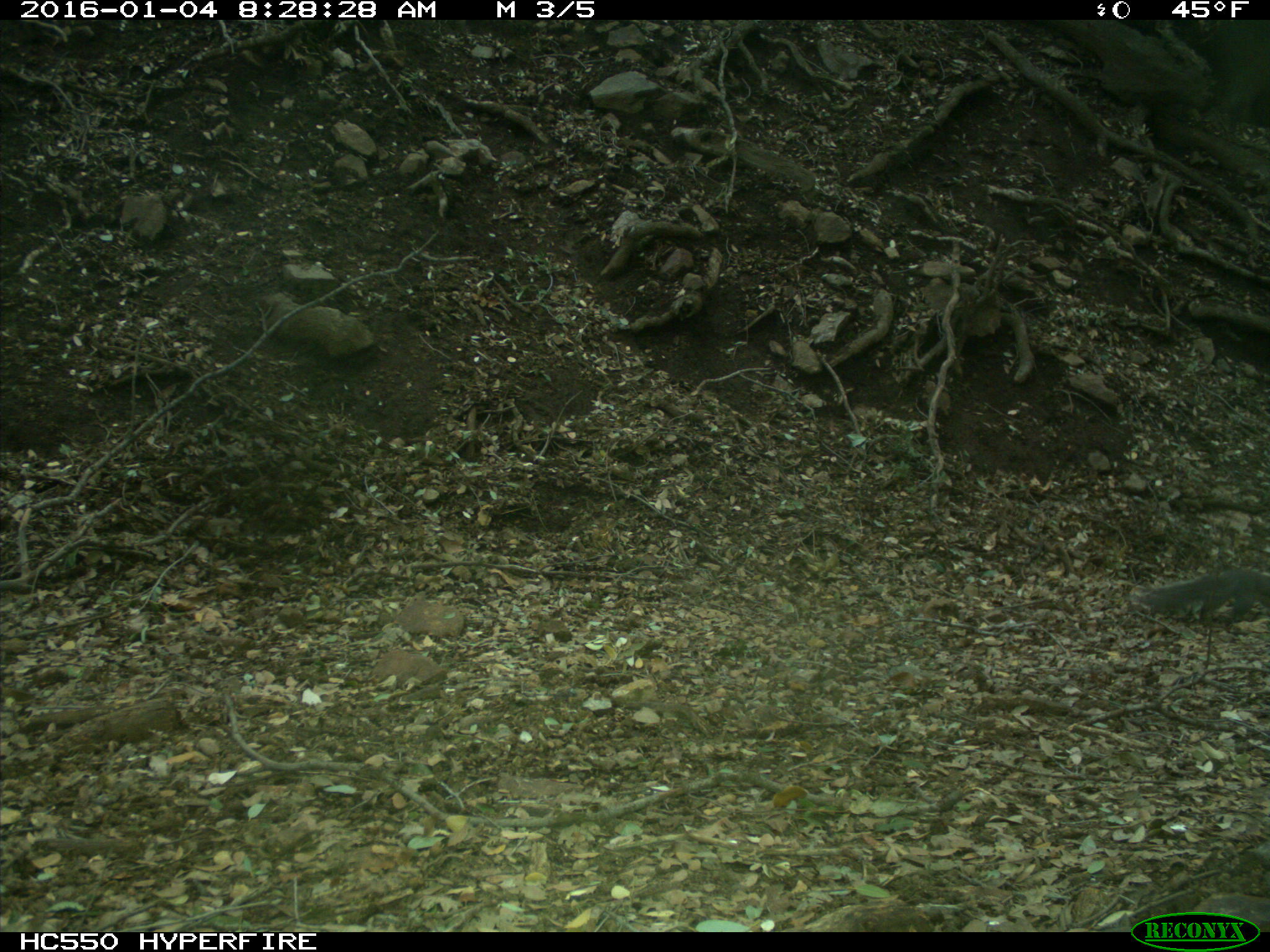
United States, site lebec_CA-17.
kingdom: Animalia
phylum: Chordata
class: Mammalia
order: Rodentia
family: Sciuridae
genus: Sciurus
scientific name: Sciurus carolinensis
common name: eastern gray squirrel